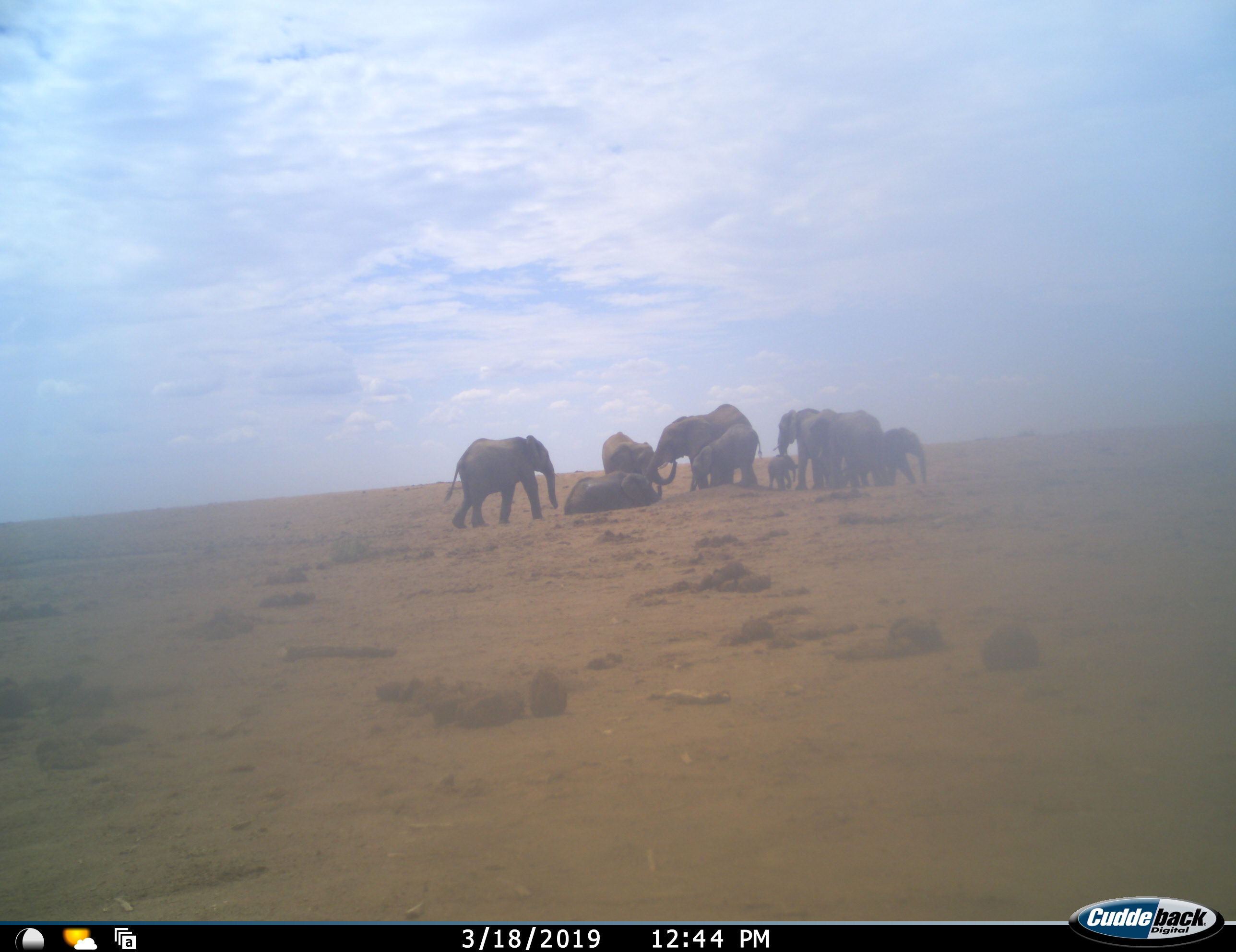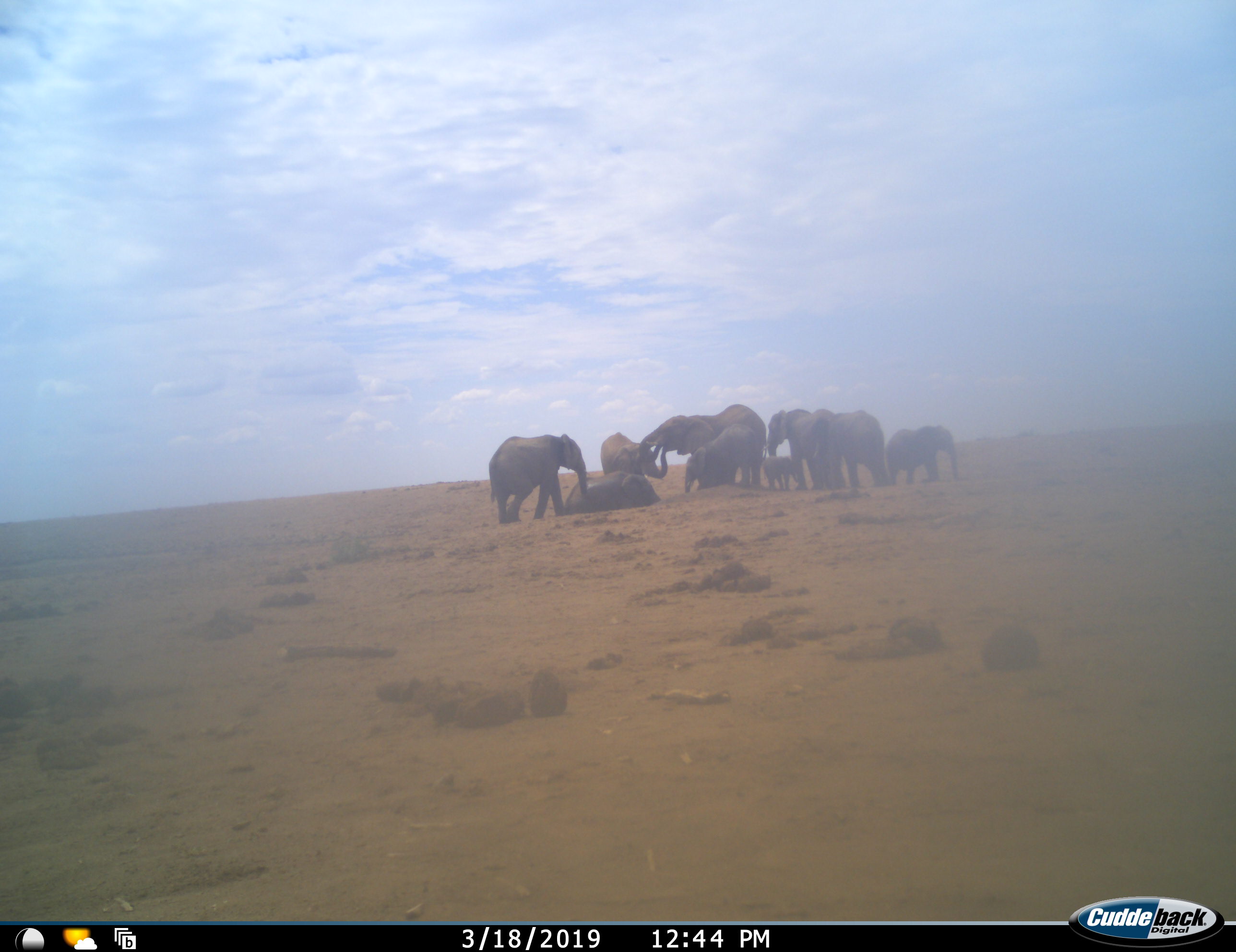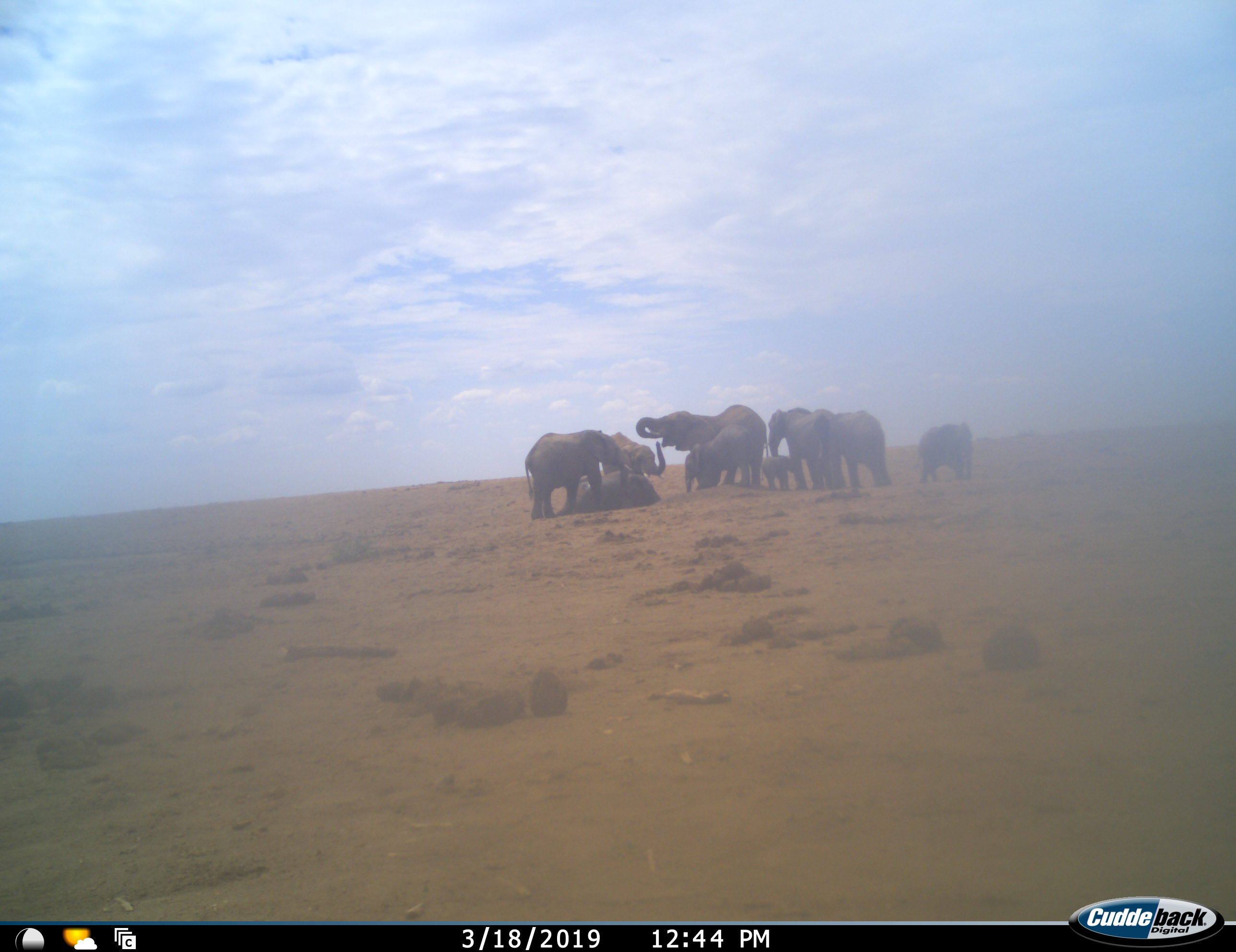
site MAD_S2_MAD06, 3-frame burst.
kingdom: Animalia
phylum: Chordata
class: Mammalia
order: Proboscidea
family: Elephantidae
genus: Loxodonta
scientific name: Loxodonta africana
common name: african bush elephant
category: elephant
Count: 9.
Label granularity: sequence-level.